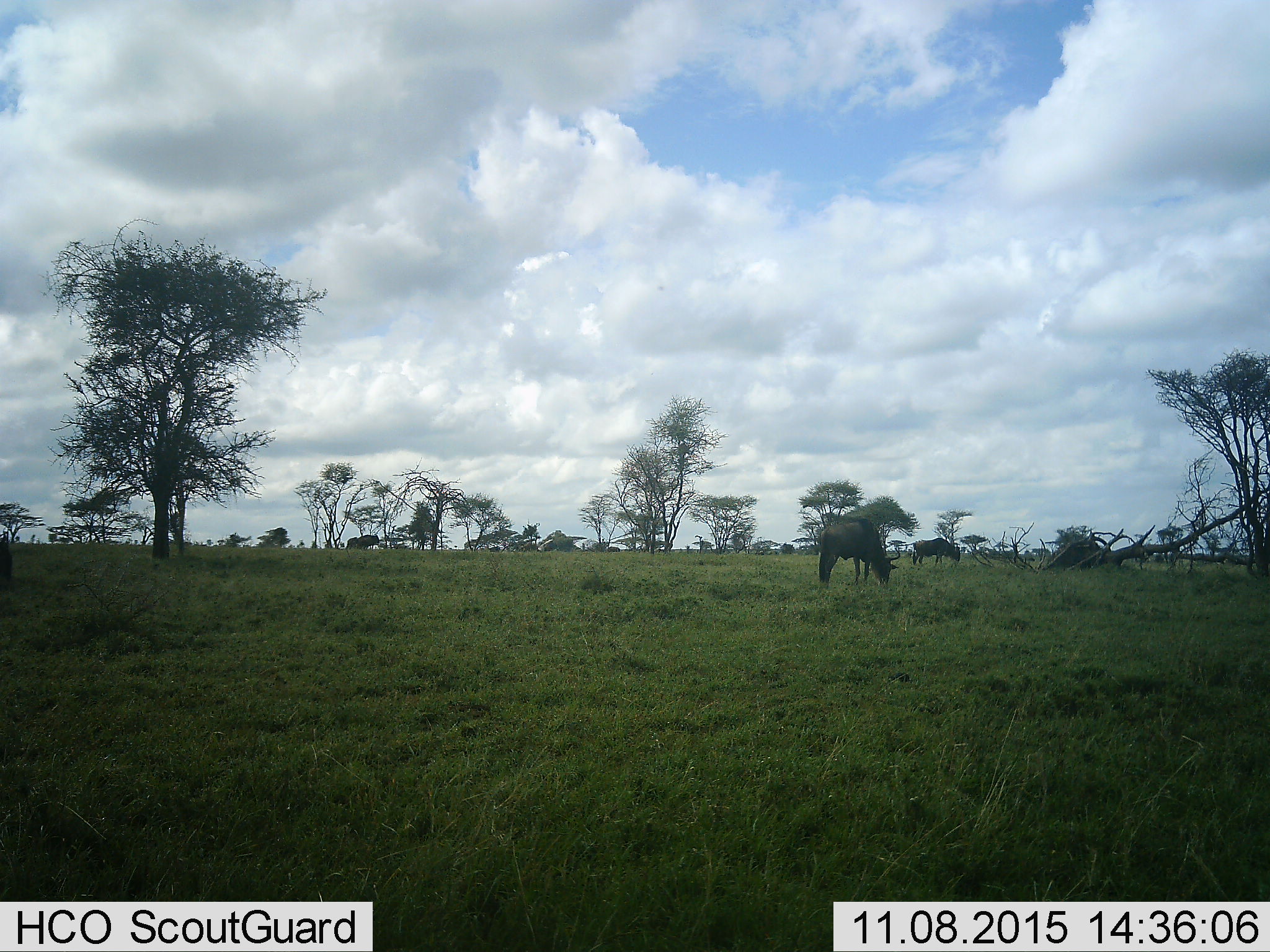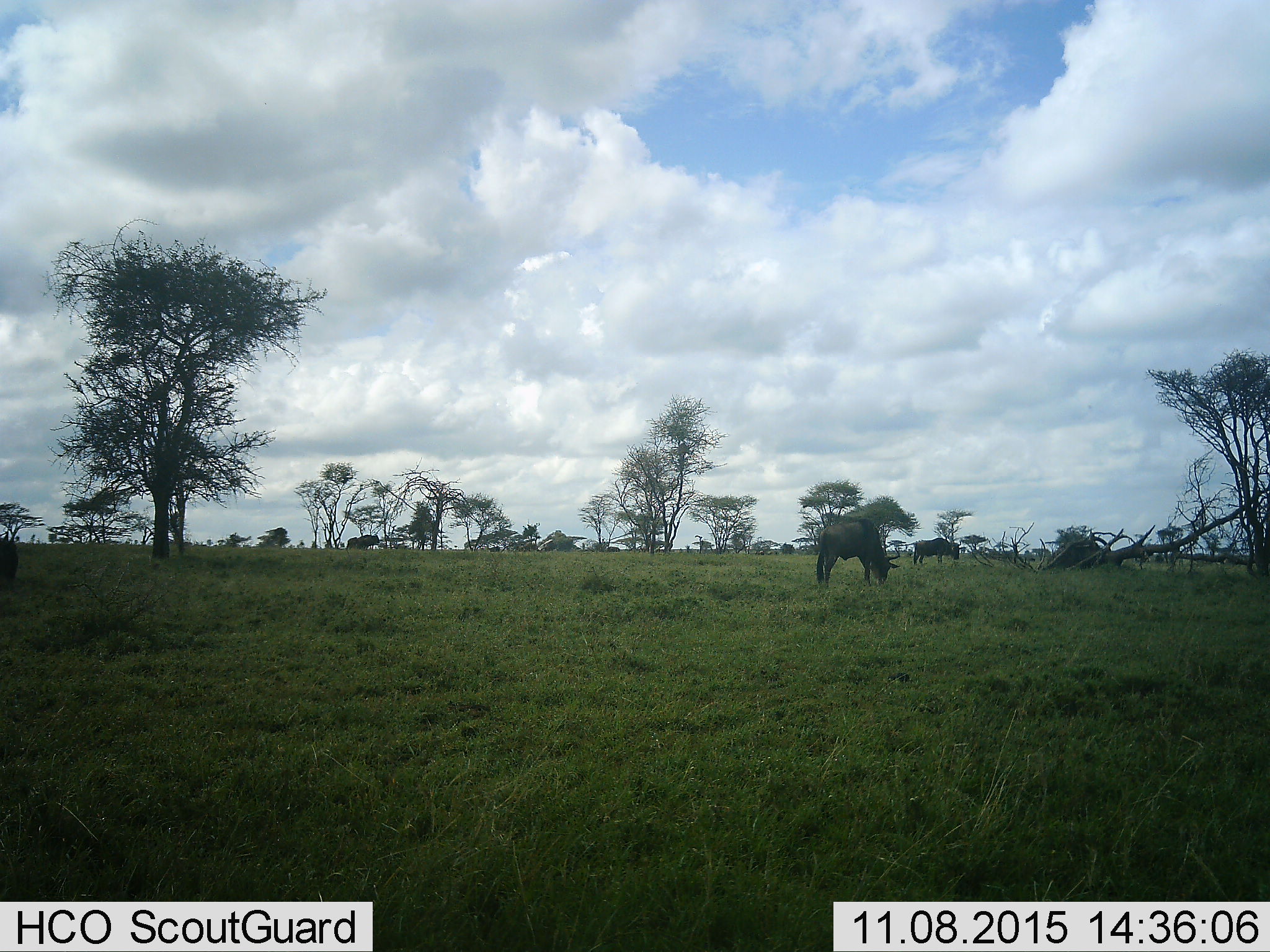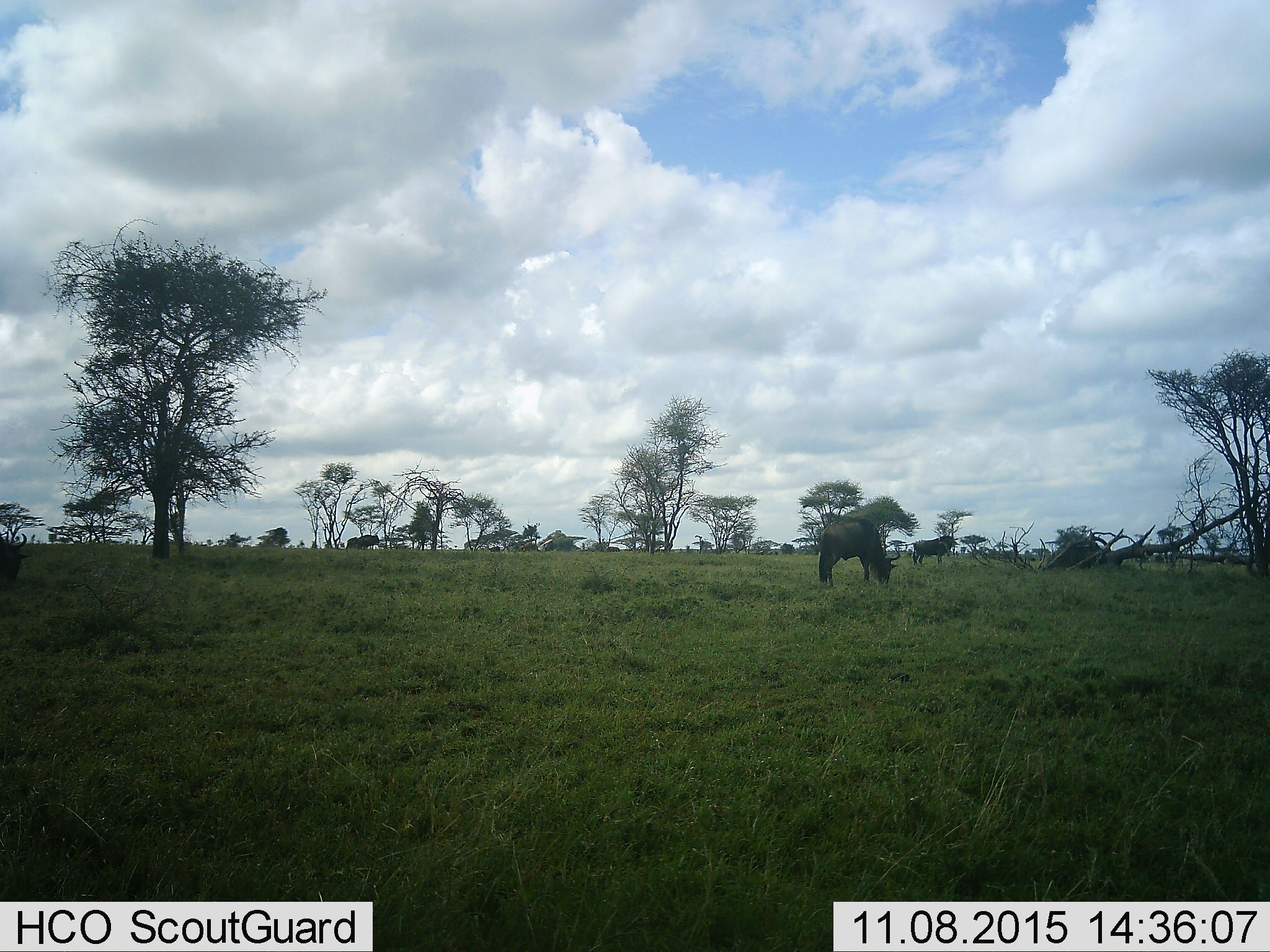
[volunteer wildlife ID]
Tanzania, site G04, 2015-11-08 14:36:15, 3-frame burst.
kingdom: Animalia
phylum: Chordata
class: Mammalia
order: Artiodactyla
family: Bovidae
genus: Connochaetes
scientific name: Connochaetes taurinus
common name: blue wildebeest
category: wildebeest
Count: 3.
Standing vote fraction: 47%.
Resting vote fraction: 0%.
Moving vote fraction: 13%.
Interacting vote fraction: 0%.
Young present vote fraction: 0%.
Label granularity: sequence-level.